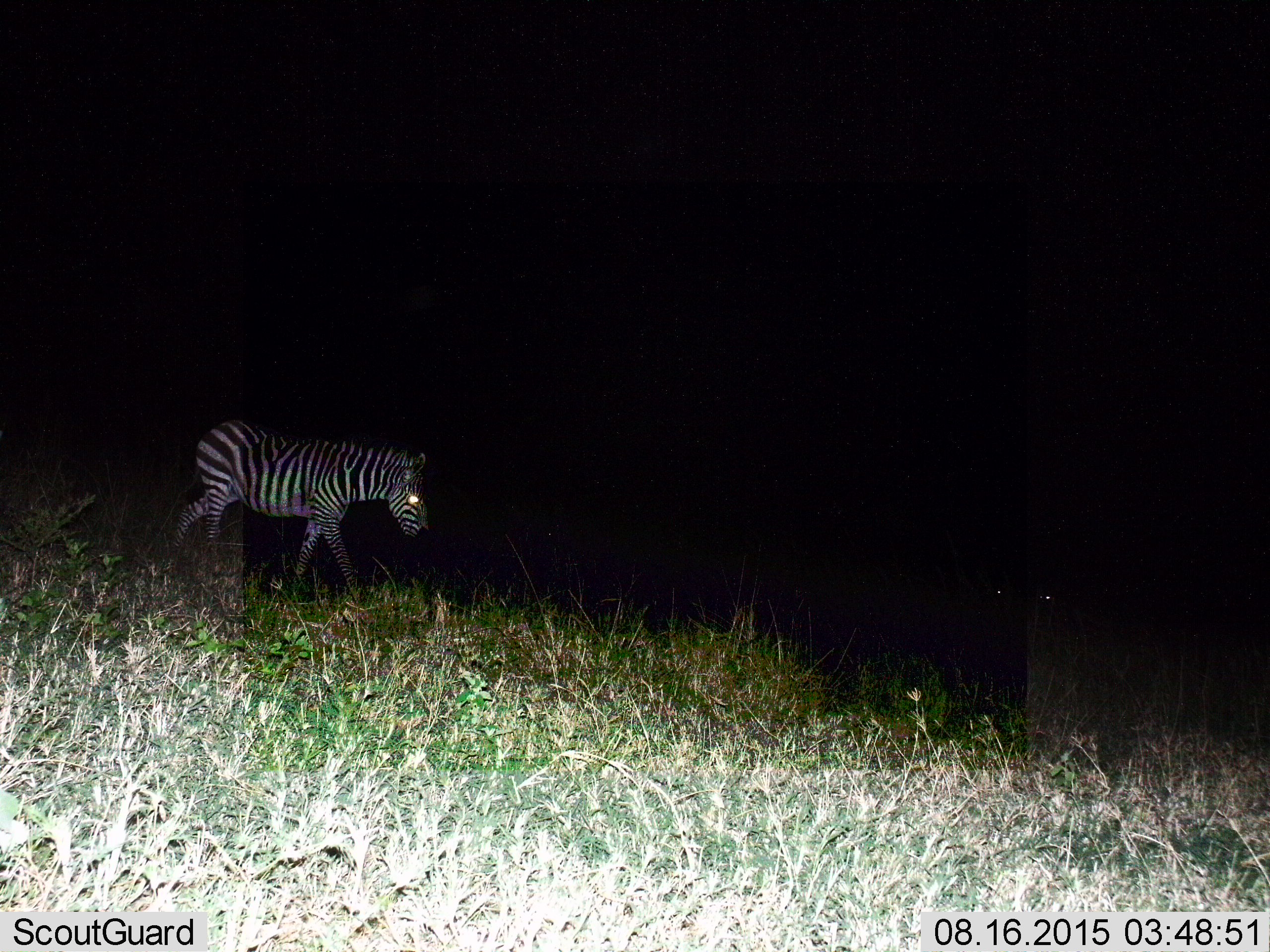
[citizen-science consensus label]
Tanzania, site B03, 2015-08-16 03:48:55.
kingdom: Animalia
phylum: Chordata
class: Mammalia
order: Perissodactyla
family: Equidae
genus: Equus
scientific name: Equus quagga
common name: plains zebra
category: zebra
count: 1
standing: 26%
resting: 0%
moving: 74%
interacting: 0%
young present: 5%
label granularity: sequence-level